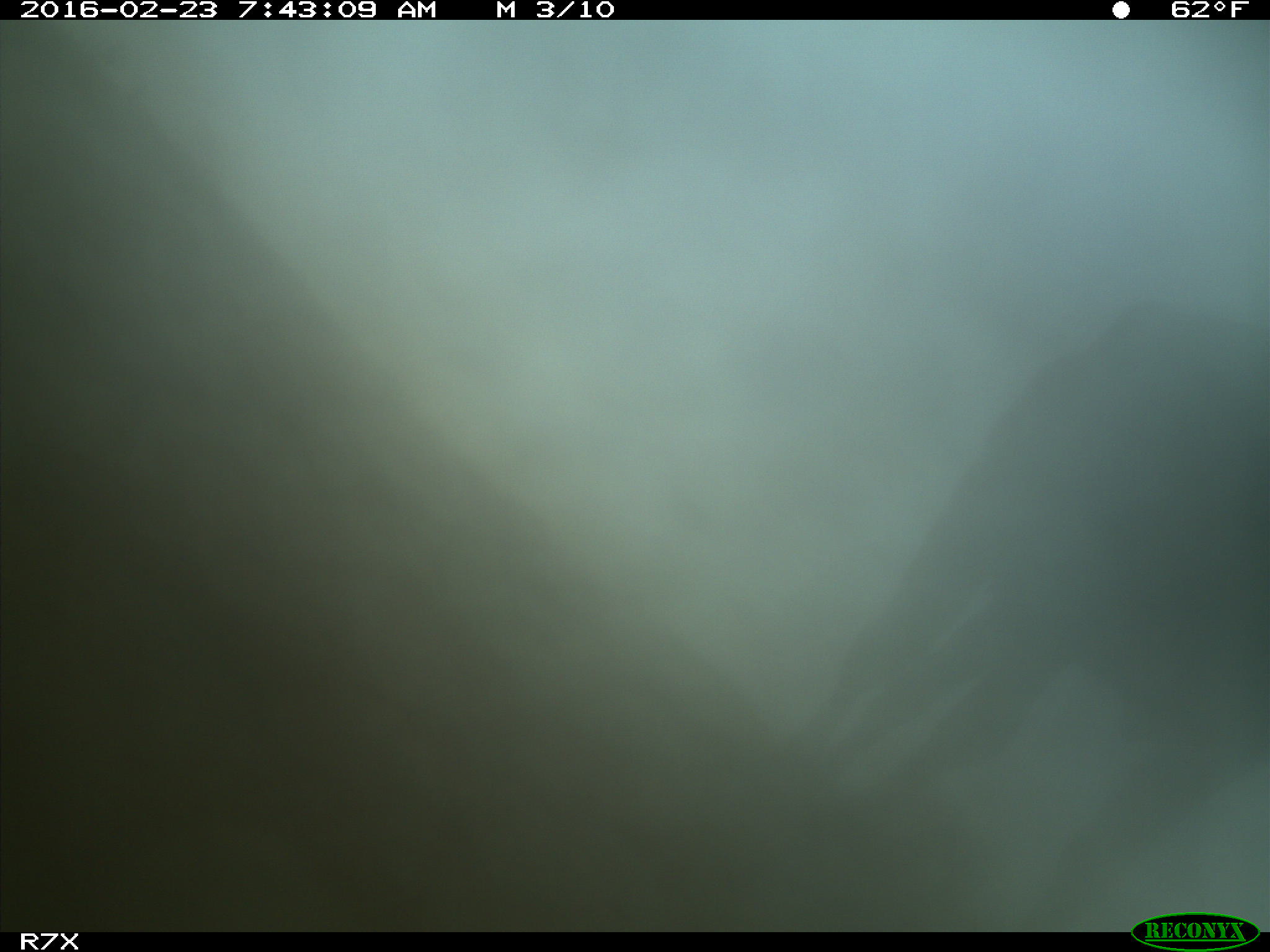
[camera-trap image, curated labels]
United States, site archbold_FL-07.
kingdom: Animalia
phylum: Chordata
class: Mammalia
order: Artiodactyla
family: Bovidae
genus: Bos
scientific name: Bos taurus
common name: domestic cow